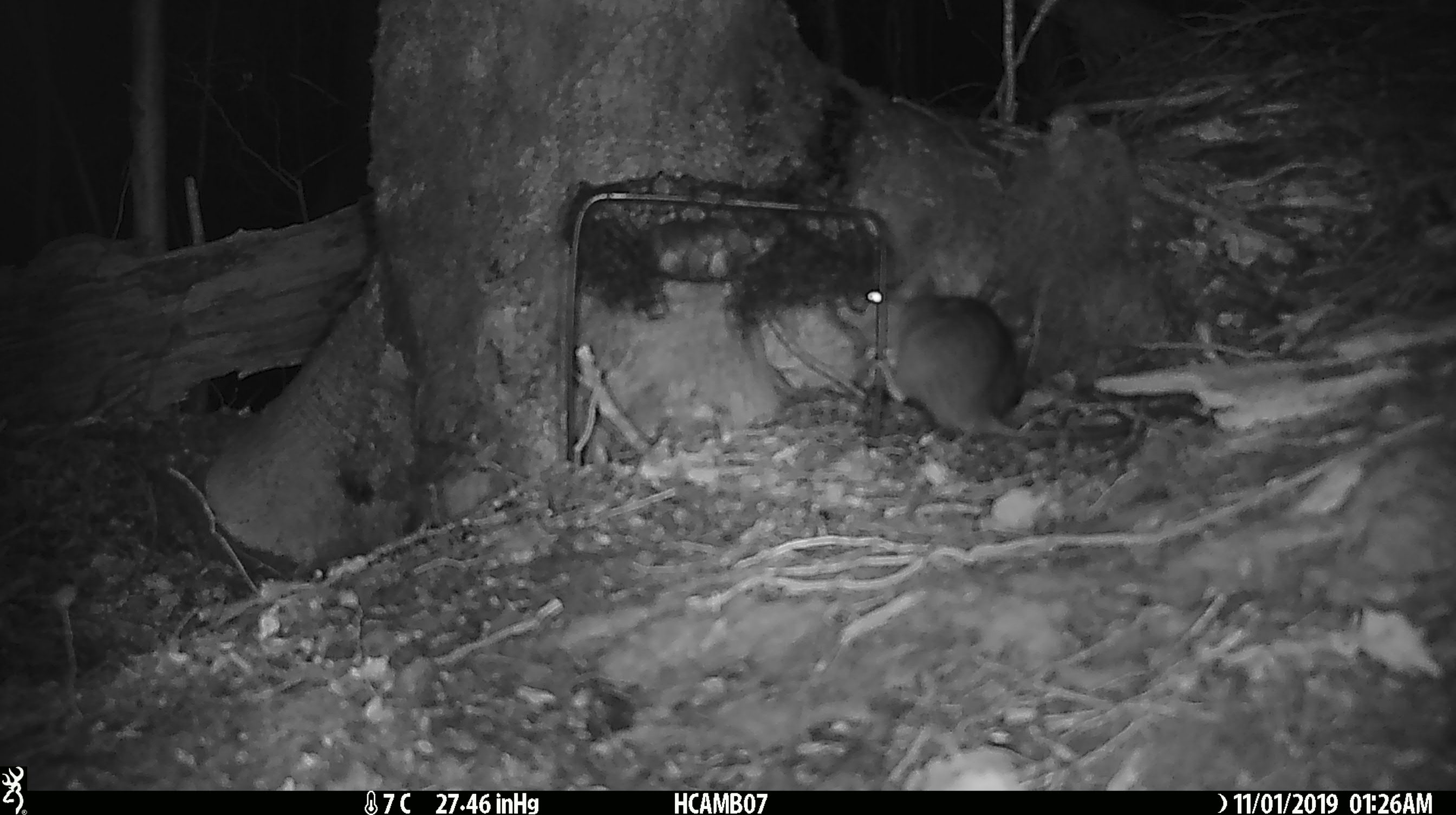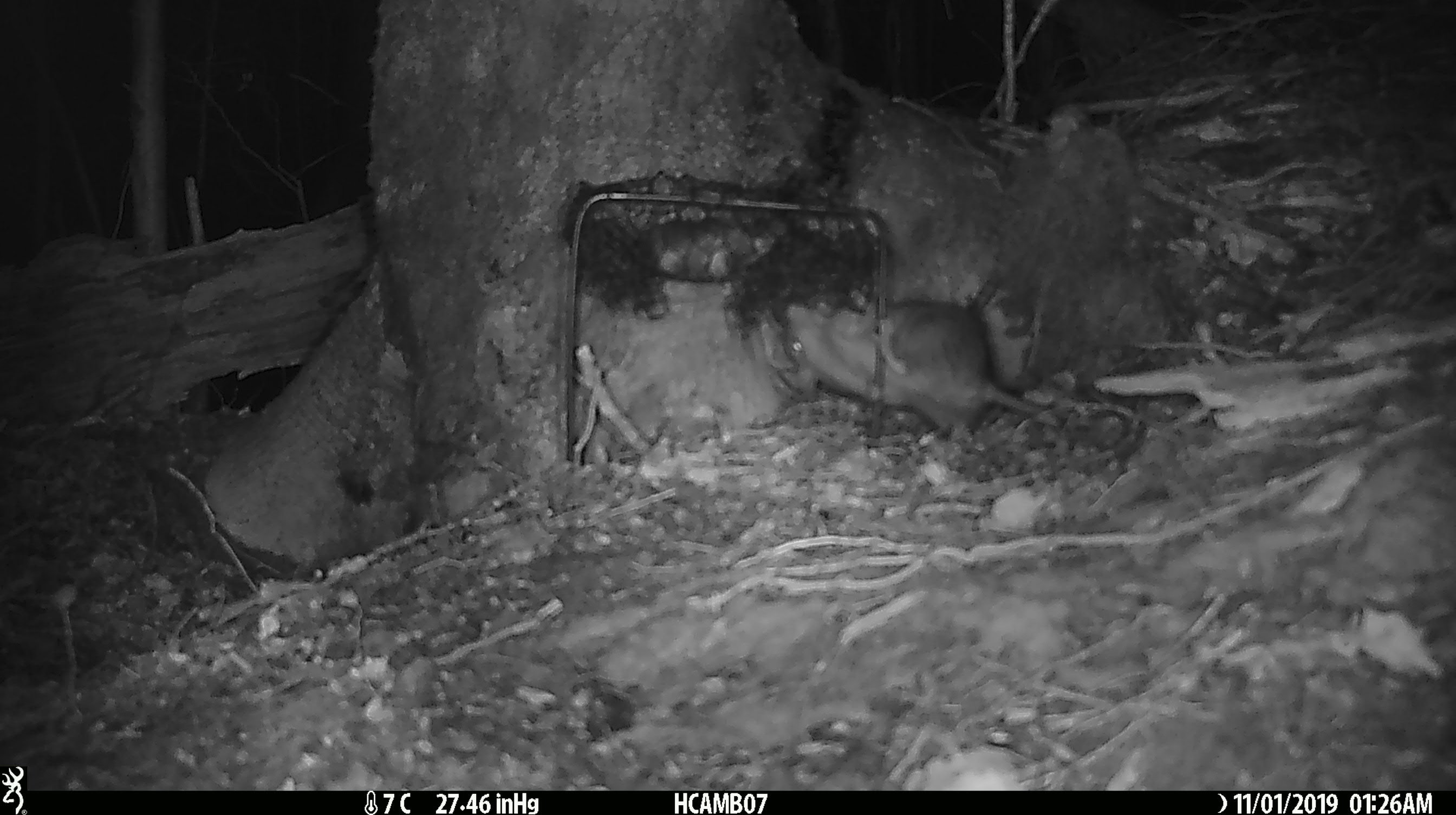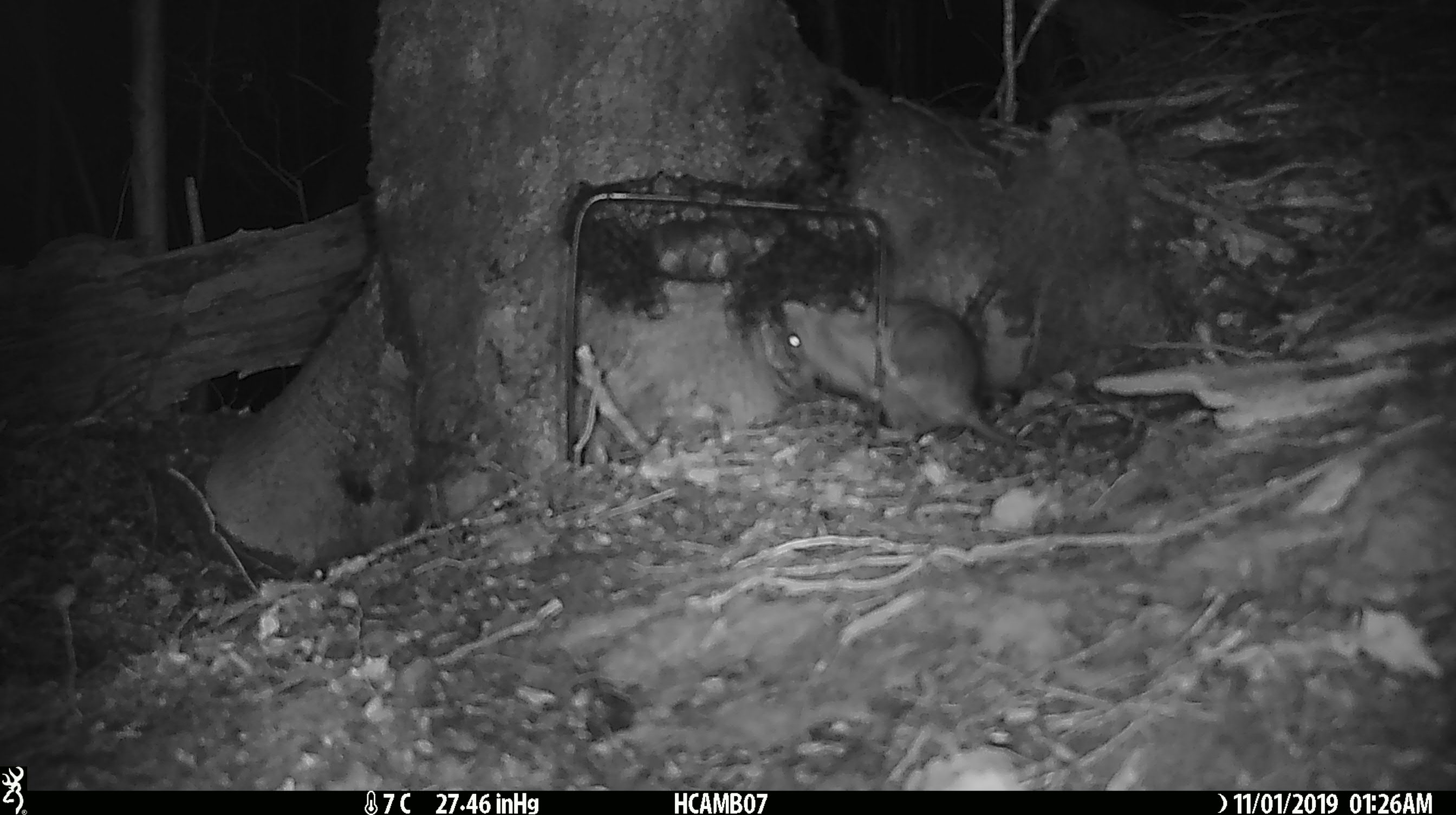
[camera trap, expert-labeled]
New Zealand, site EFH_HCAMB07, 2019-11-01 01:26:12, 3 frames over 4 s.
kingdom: Animalia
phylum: Chordata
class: Mammalia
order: Rodentia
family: Muridae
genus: Mus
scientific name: Mus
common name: mouse